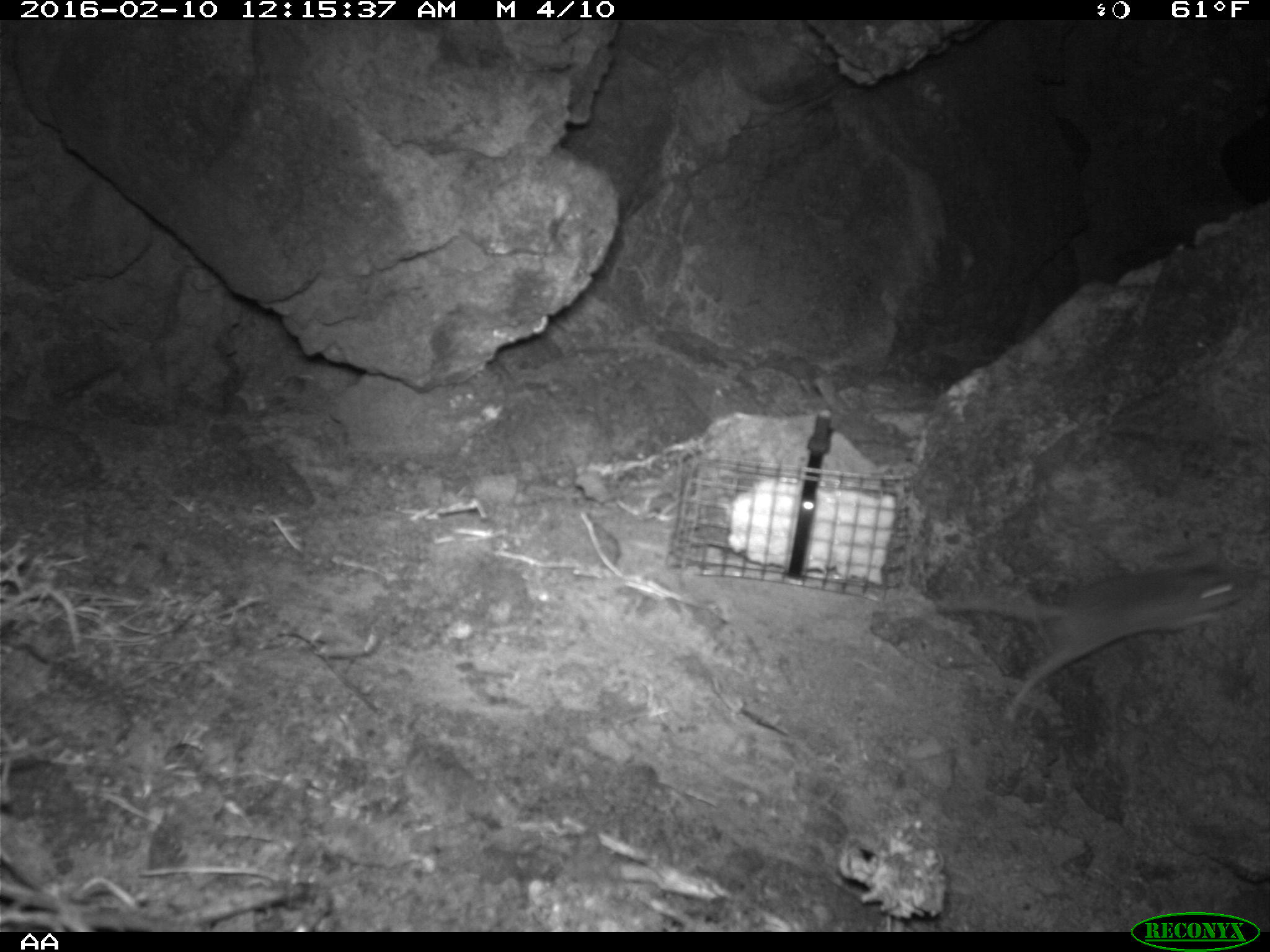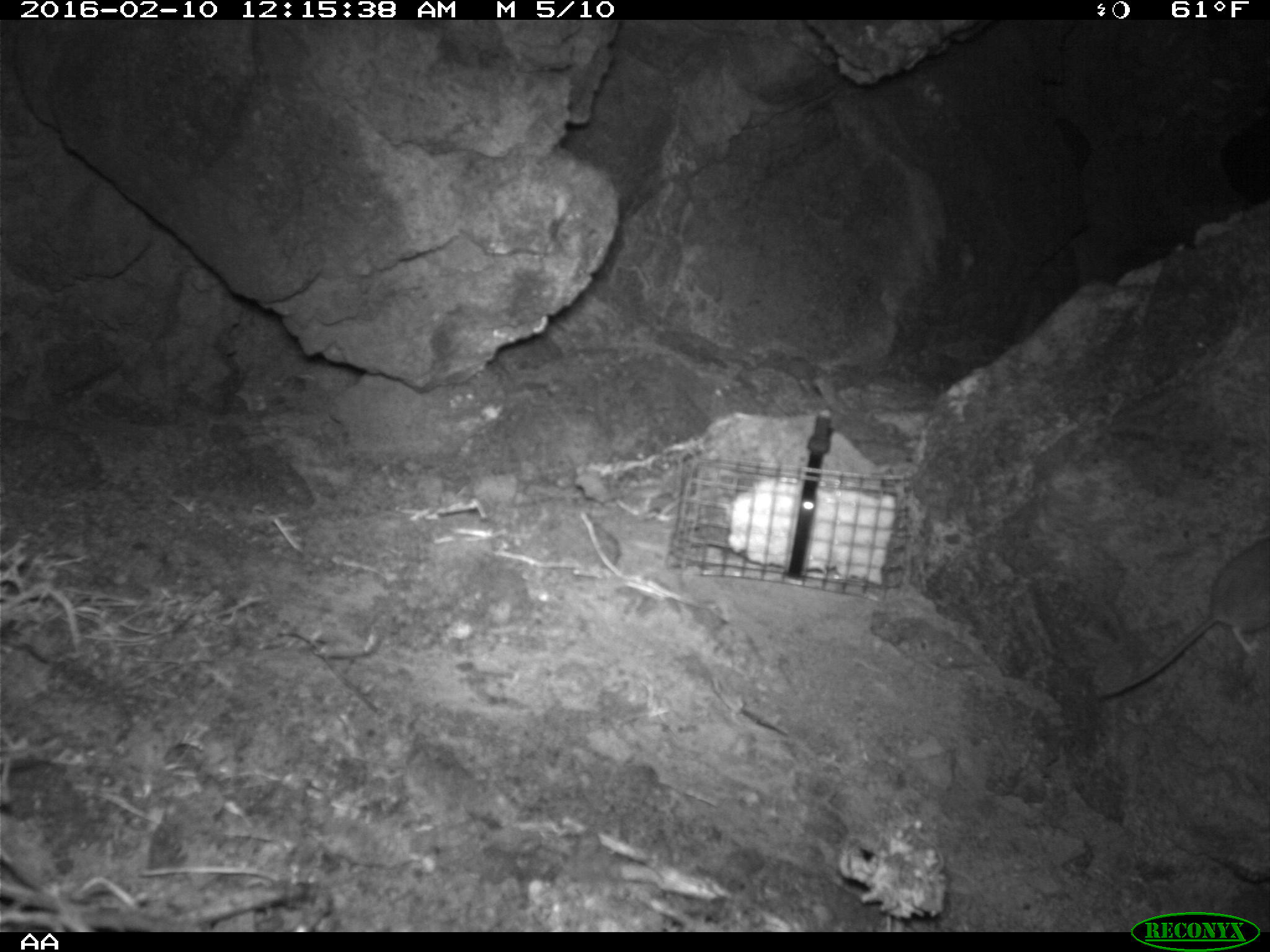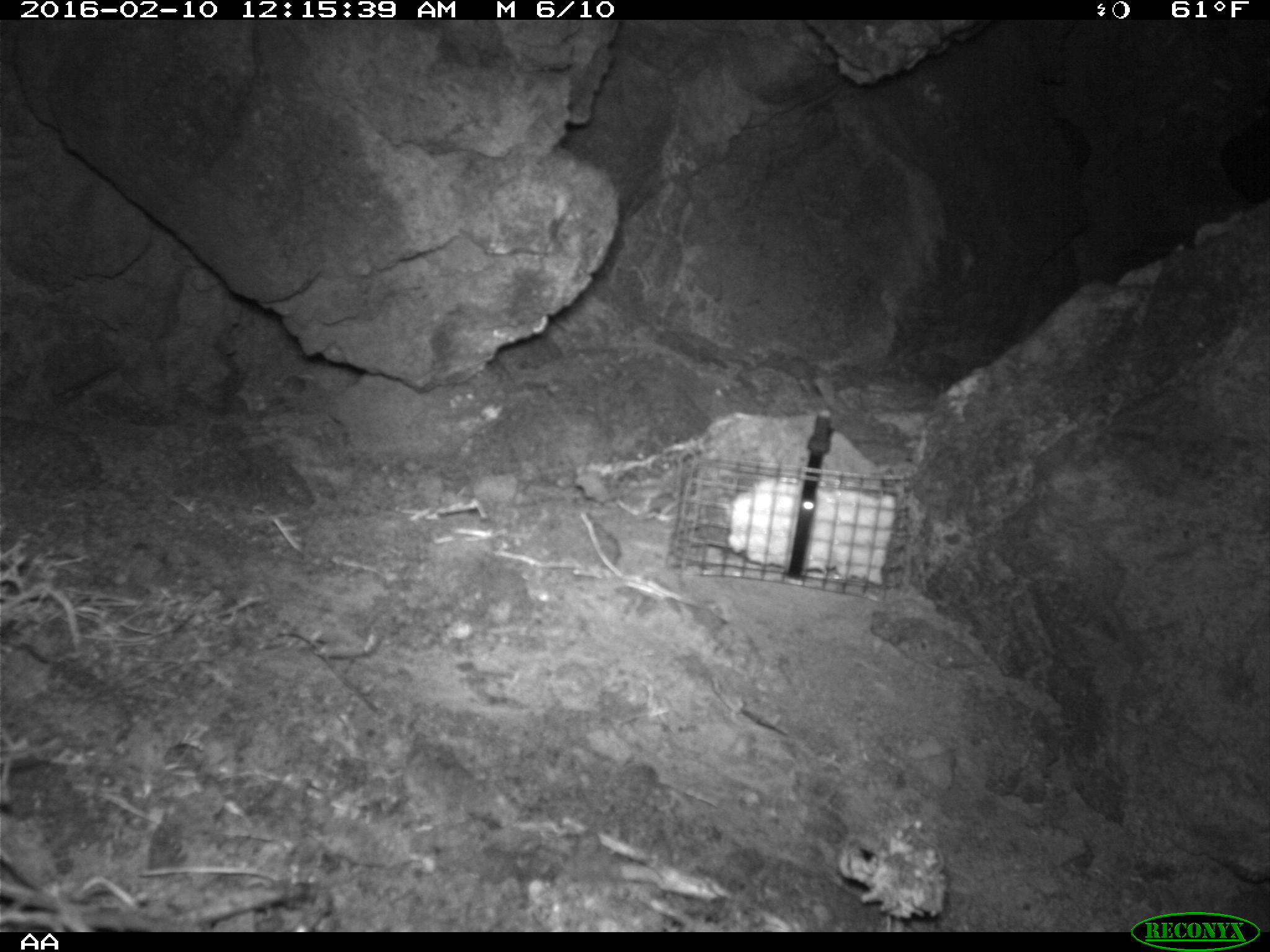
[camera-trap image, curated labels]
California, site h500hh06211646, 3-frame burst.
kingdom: Animalia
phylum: Chordata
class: Mammalia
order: Rodentia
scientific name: Rodentia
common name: rodent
Rodent (Rodentia).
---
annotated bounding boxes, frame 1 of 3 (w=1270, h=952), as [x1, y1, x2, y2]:
rodent: [913, 558, 1253, 721]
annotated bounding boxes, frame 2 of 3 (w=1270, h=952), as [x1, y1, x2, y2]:
rodent: [1096, 534, 1269, 700]